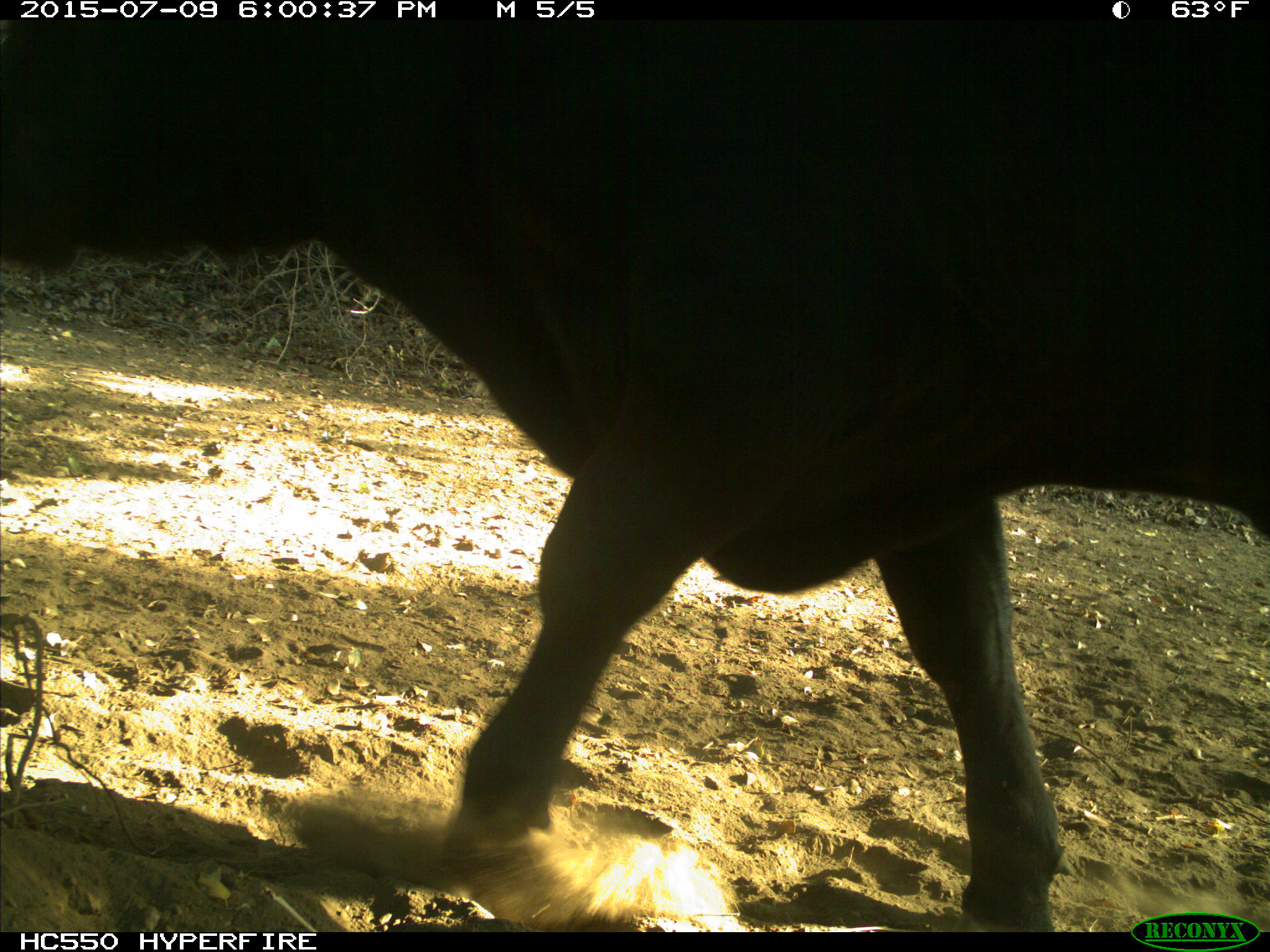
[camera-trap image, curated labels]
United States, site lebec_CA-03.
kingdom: Animalia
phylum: Chordata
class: Mammalia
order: Artiodactyla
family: Bovidae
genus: Bos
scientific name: Bos taurus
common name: domestic cow